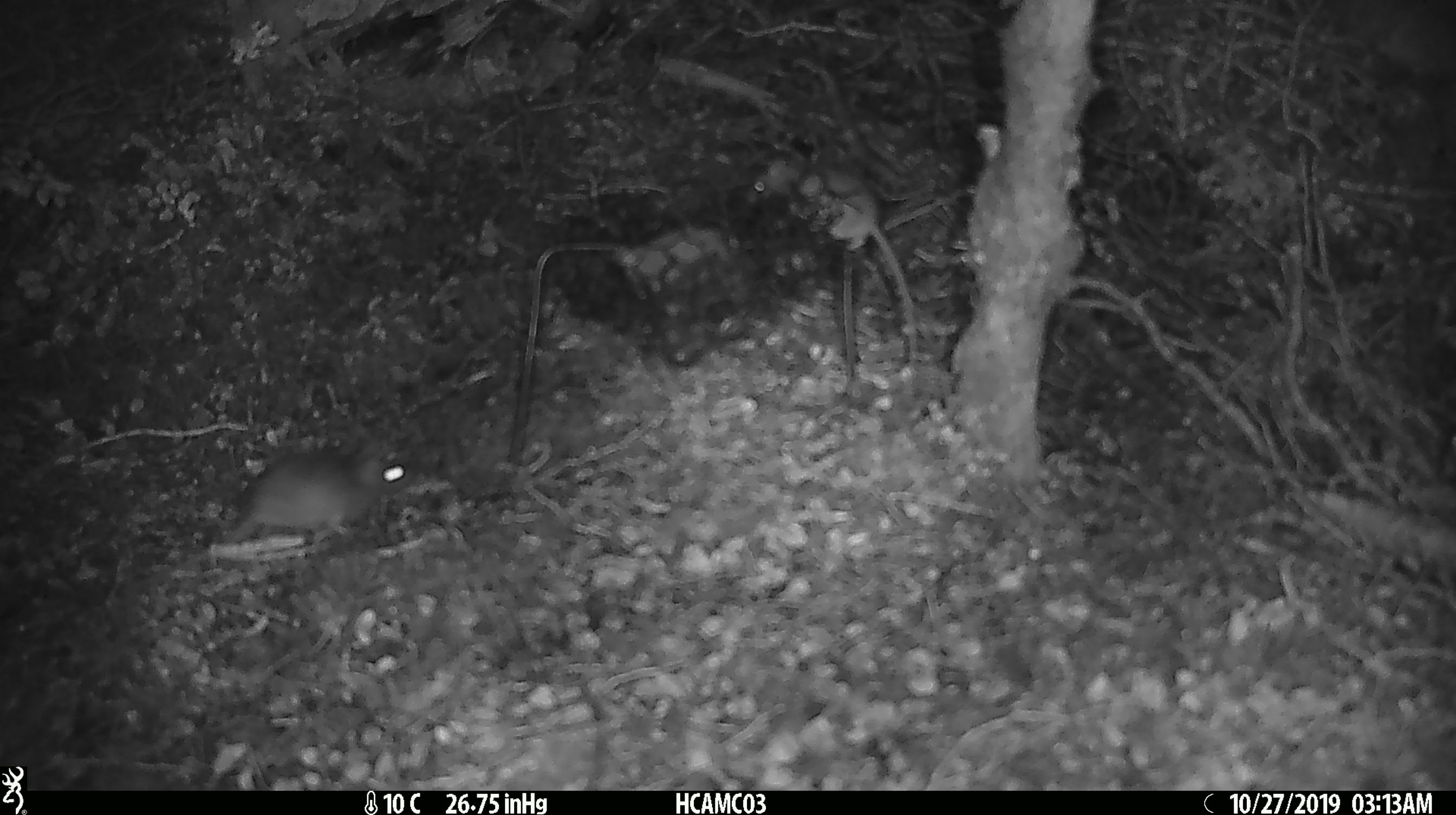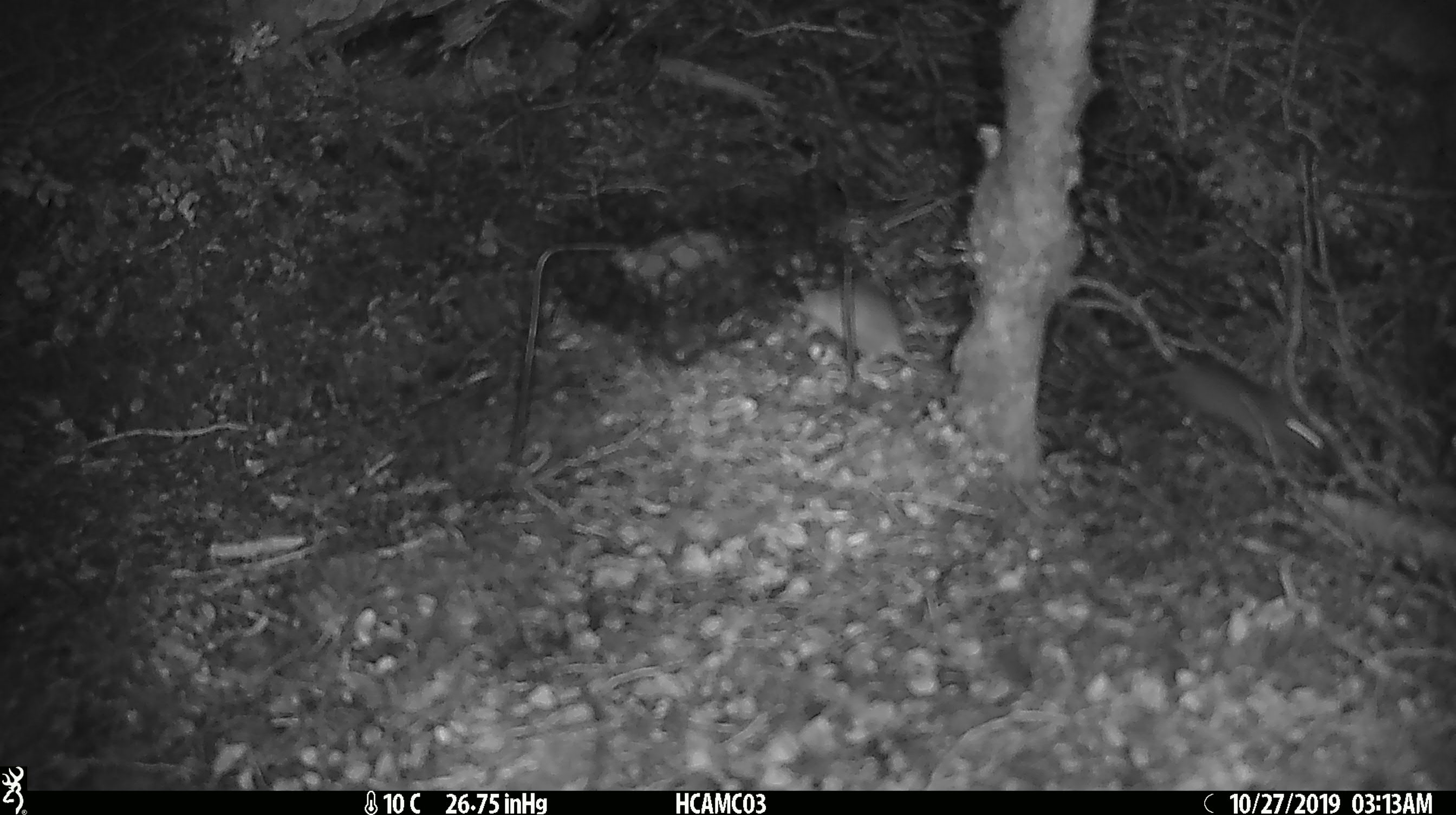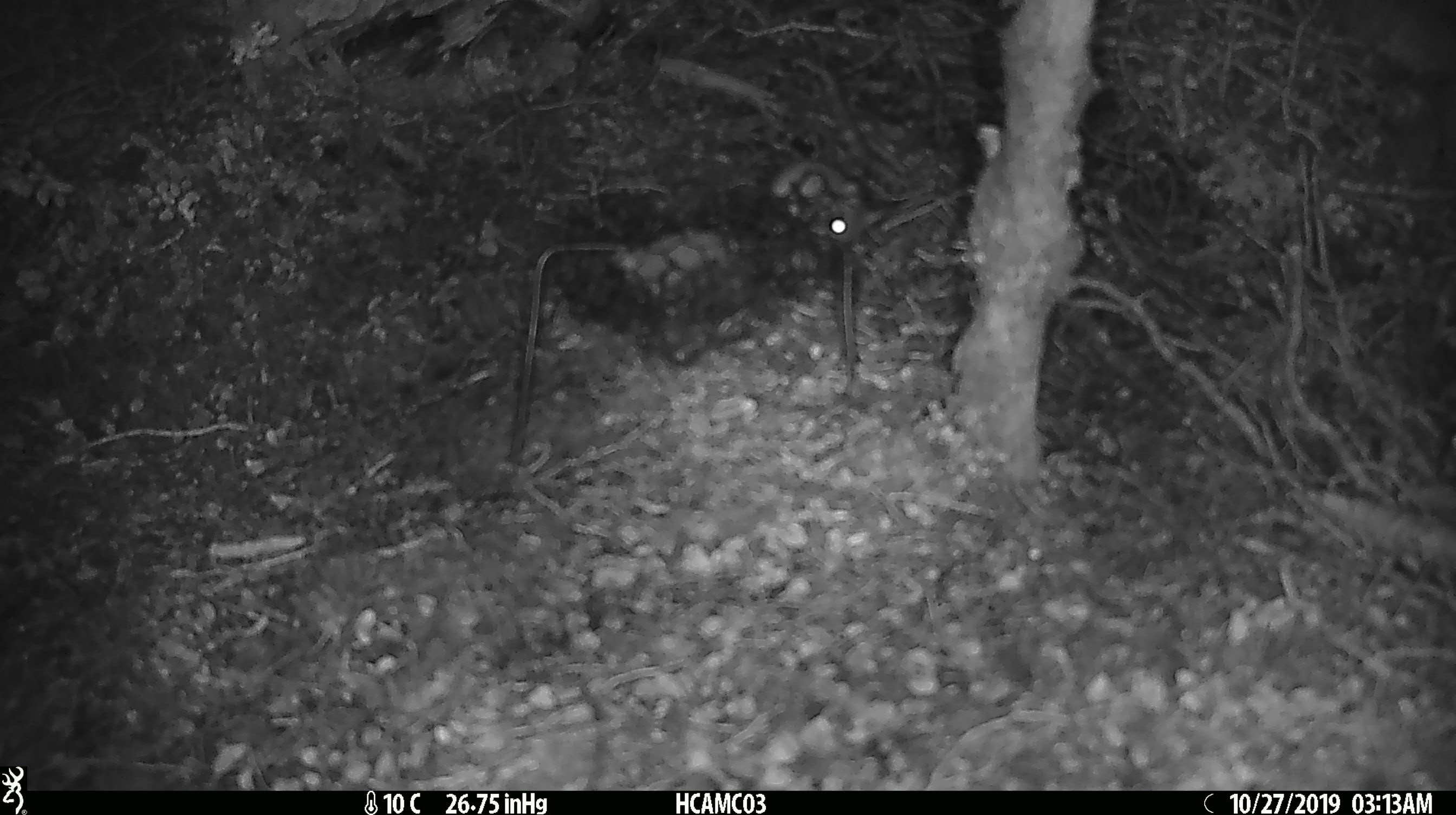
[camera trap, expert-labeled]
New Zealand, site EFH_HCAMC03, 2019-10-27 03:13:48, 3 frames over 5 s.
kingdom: Animalia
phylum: Chordata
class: Mammalia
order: Rodentia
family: Muridae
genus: Mus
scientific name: Mus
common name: mouse